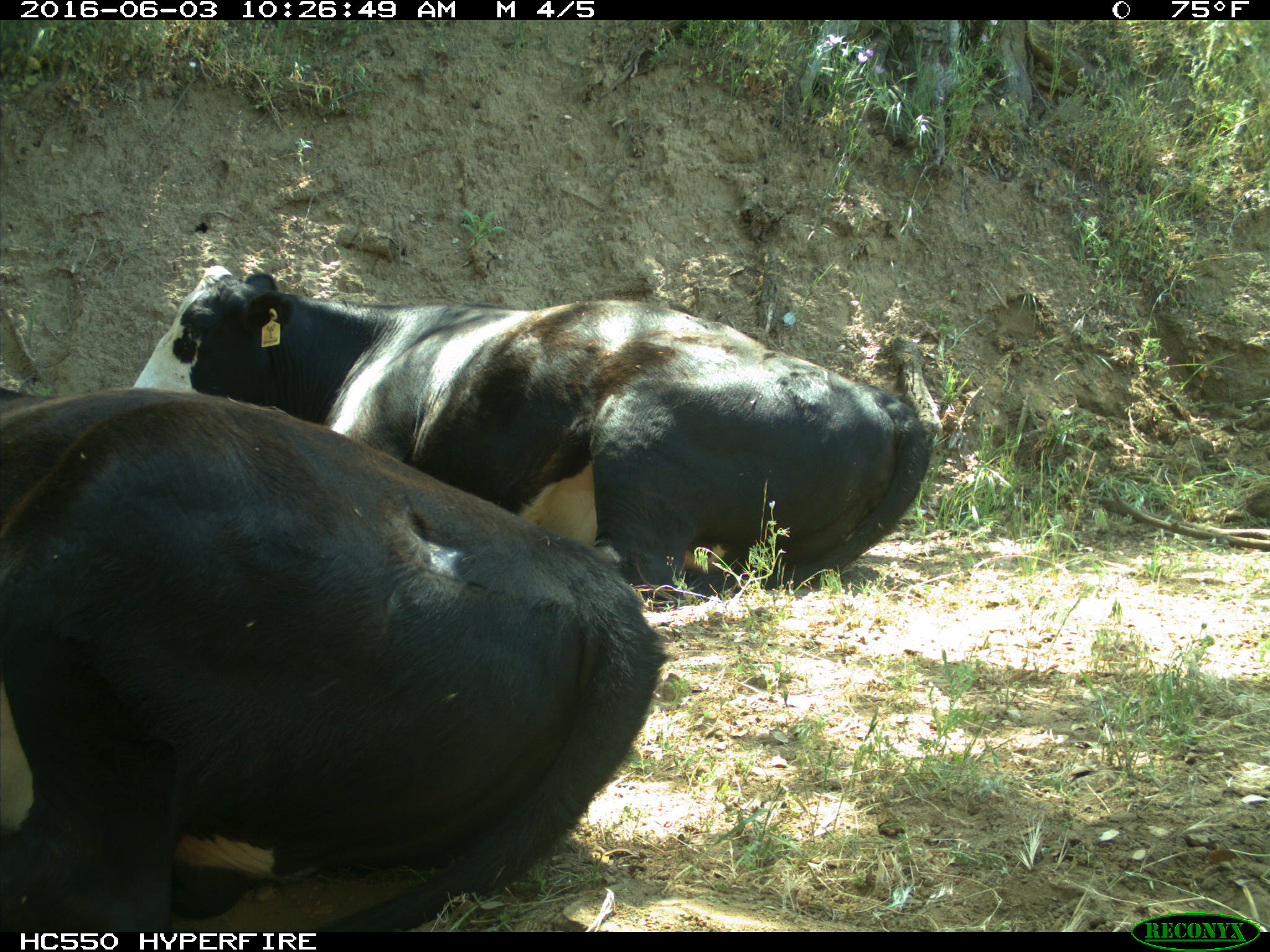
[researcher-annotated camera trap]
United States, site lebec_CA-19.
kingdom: Animalia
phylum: Chordata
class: Mammalia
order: Artiodactyla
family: Bovidae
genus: Bos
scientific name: Bos taurus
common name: domestic cow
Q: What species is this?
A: Bos taurus (domestic cow).